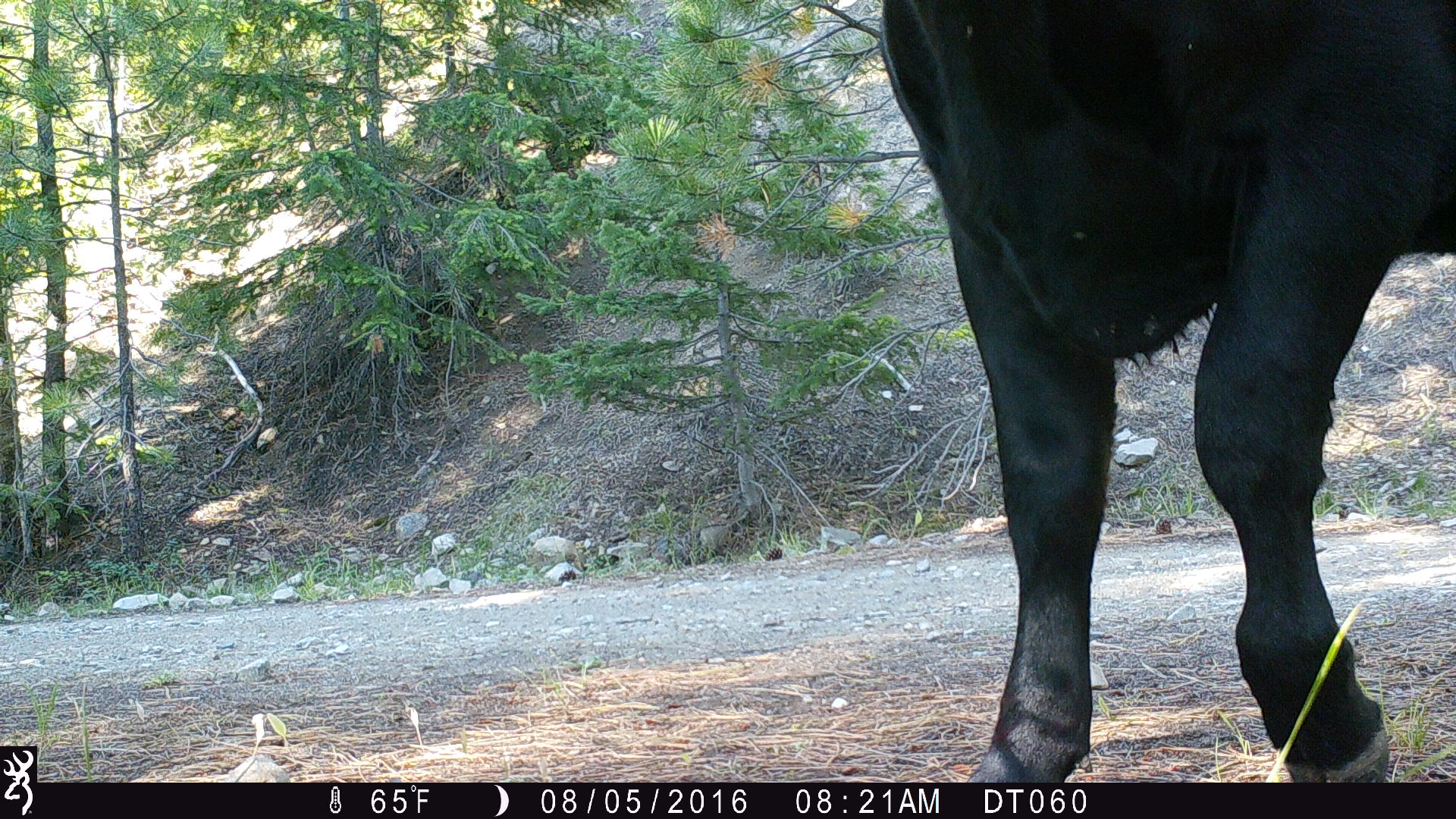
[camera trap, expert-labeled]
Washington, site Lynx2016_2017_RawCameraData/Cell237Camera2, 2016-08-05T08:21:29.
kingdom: Animalia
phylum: Chordata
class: Mammalia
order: Artiodactyla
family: Bovidae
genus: Bos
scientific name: Bos taurus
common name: domestic cattle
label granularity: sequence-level